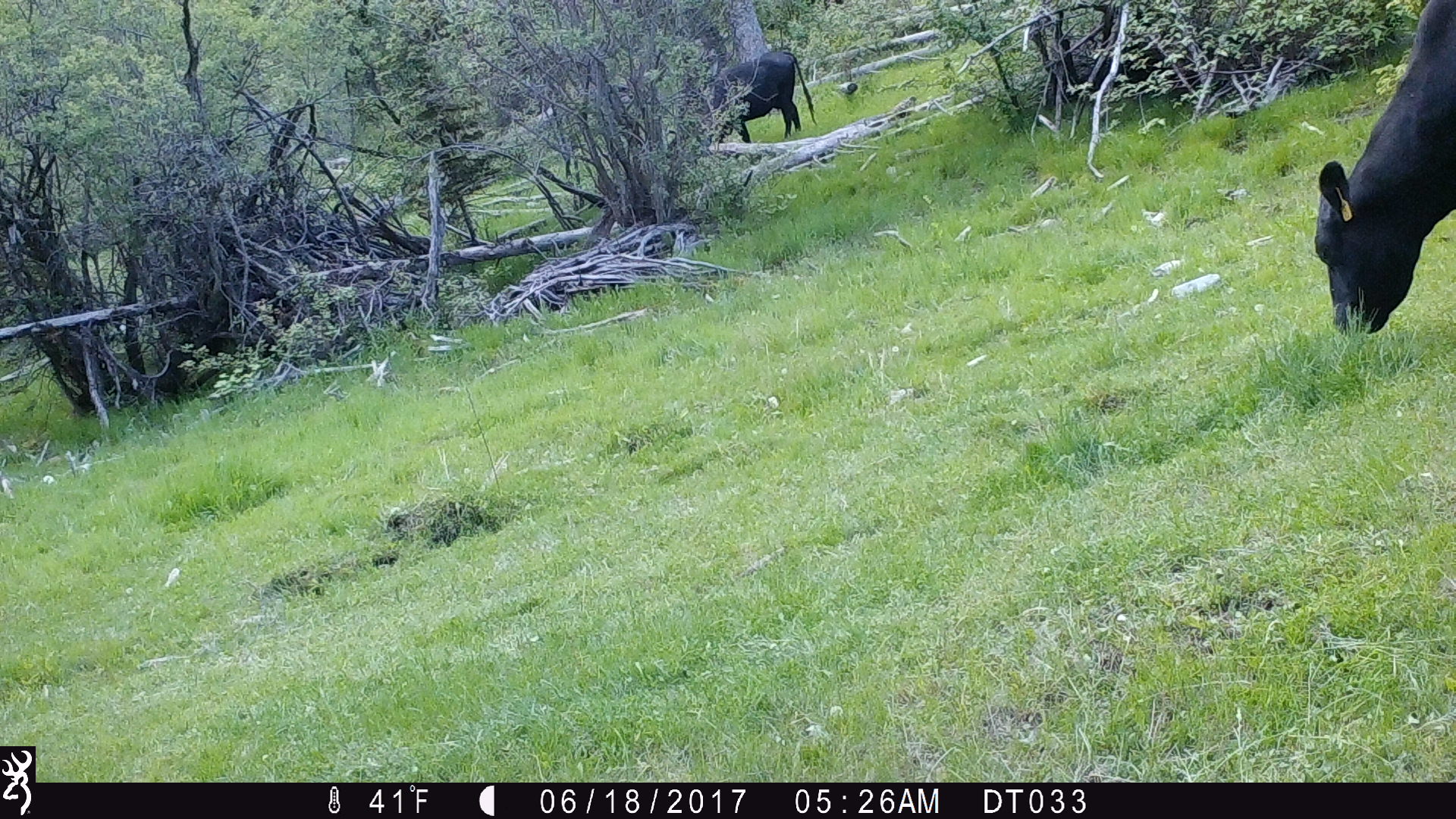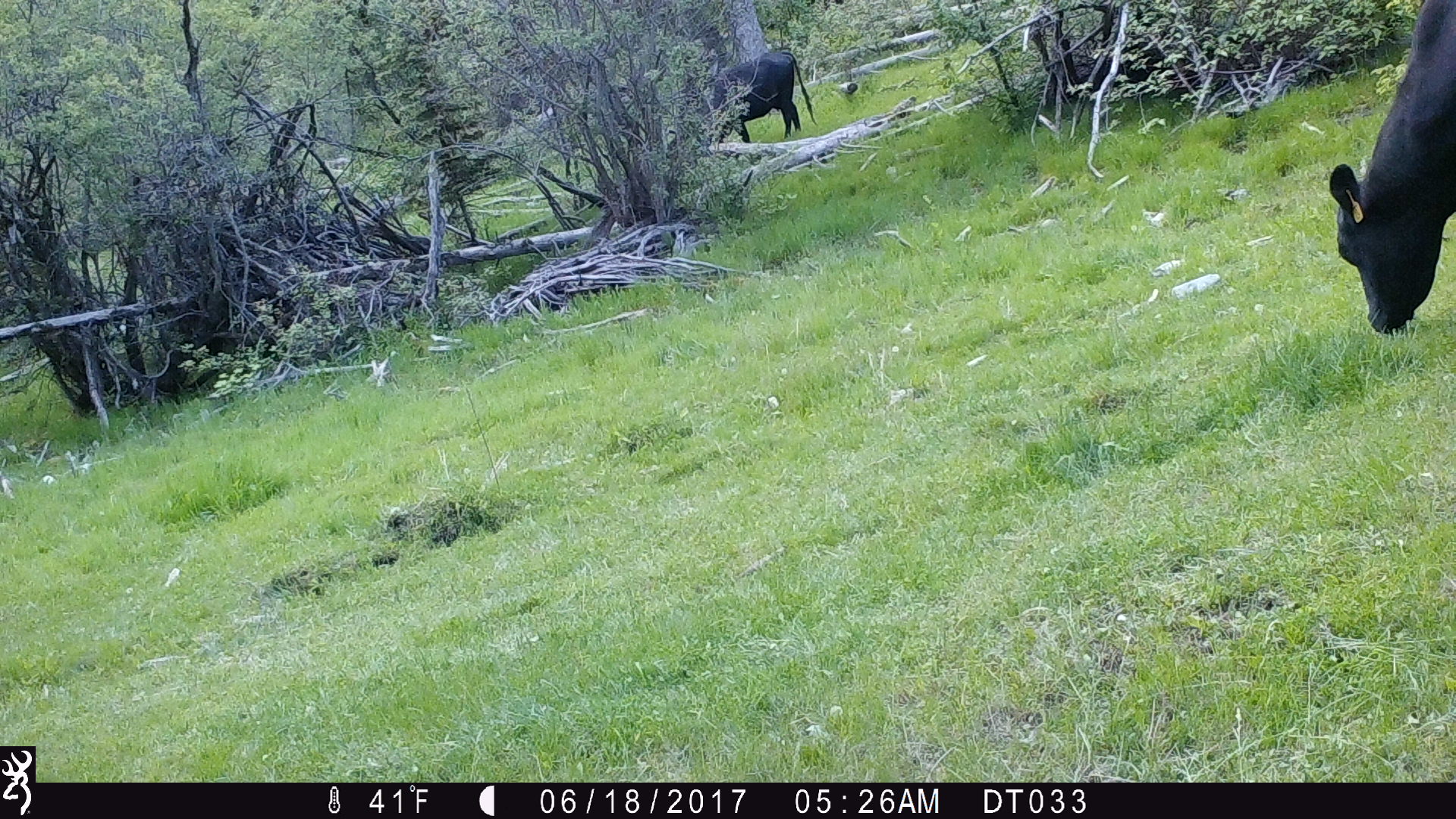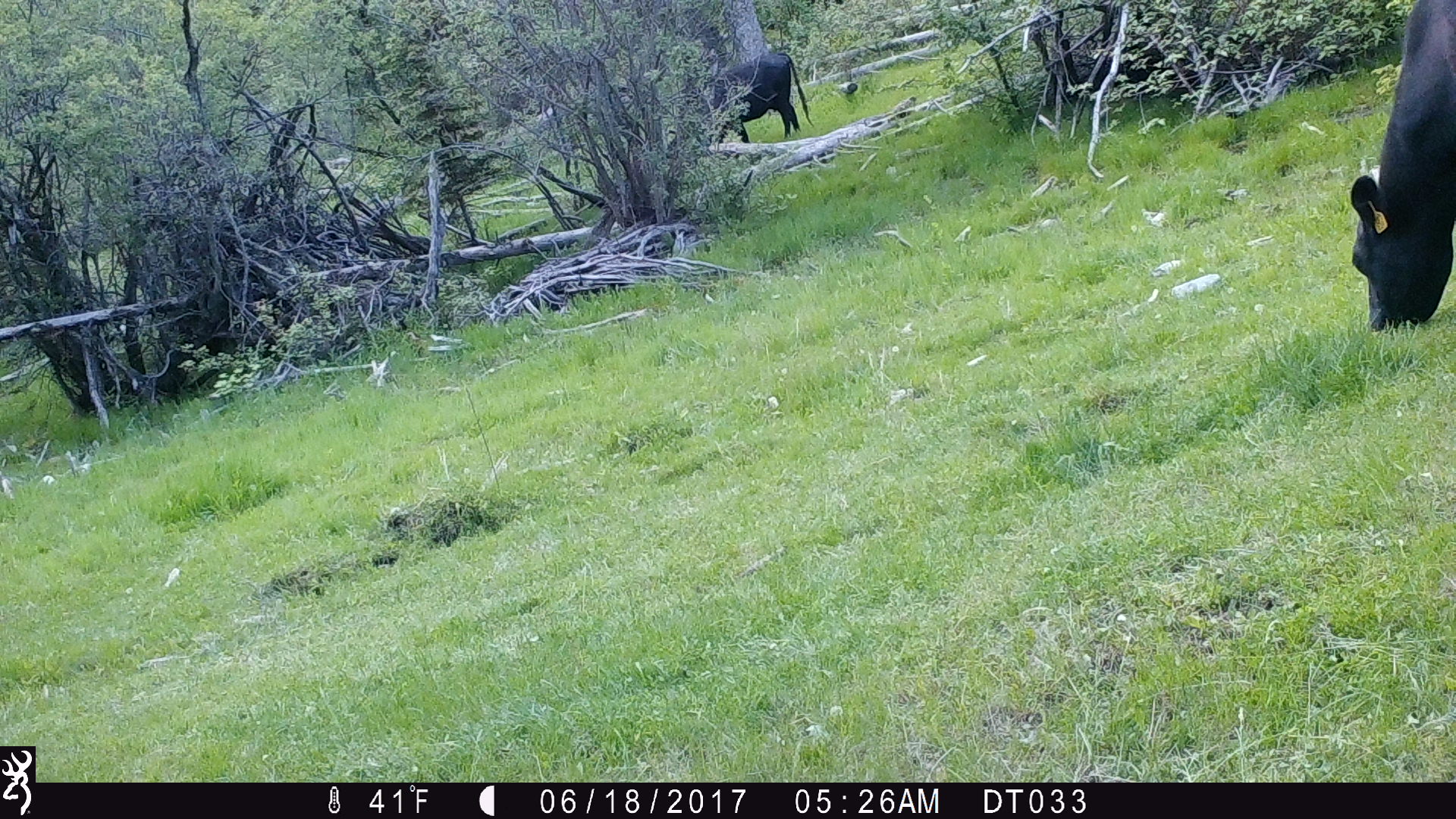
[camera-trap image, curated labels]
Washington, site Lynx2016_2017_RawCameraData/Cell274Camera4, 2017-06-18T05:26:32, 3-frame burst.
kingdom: Animalia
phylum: Chordata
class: Mammalia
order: Artiodactyla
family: Bovidae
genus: Bos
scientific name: Bos taurus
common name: domestic cattle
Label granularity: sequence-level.